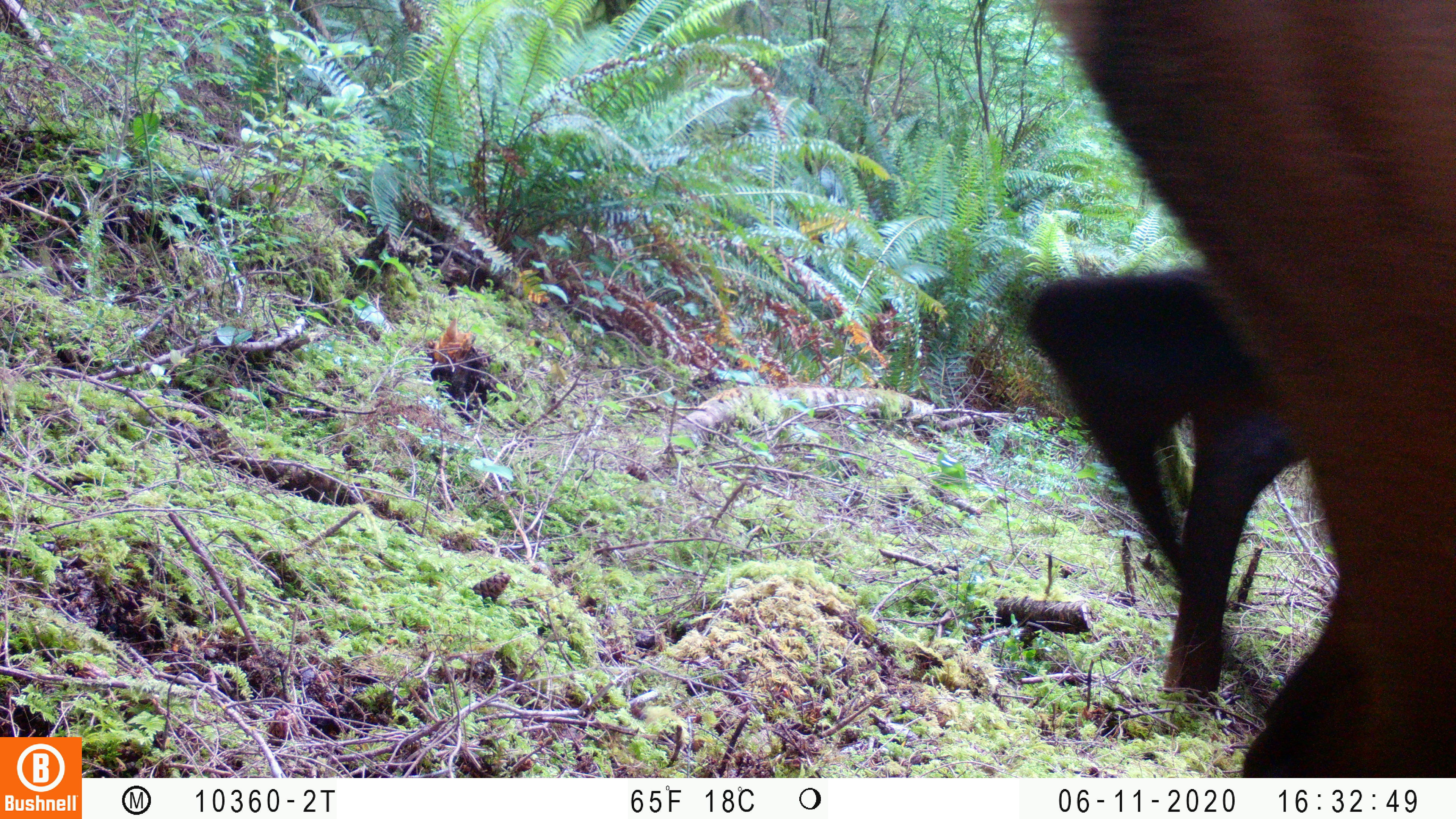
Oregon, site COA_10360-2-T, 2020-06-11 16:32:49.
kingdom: Animalia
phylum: Chordata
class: Mammalia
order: Artiodactyla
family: Cervidae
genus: Cervus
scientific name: Cervus canadensis roosevelti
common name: roosevelt elk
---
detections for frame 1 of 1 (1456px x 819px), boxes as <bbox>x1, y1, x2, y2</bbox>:
roosevelt elk: <bbox>1007, 2, 1453, 772</bbox>